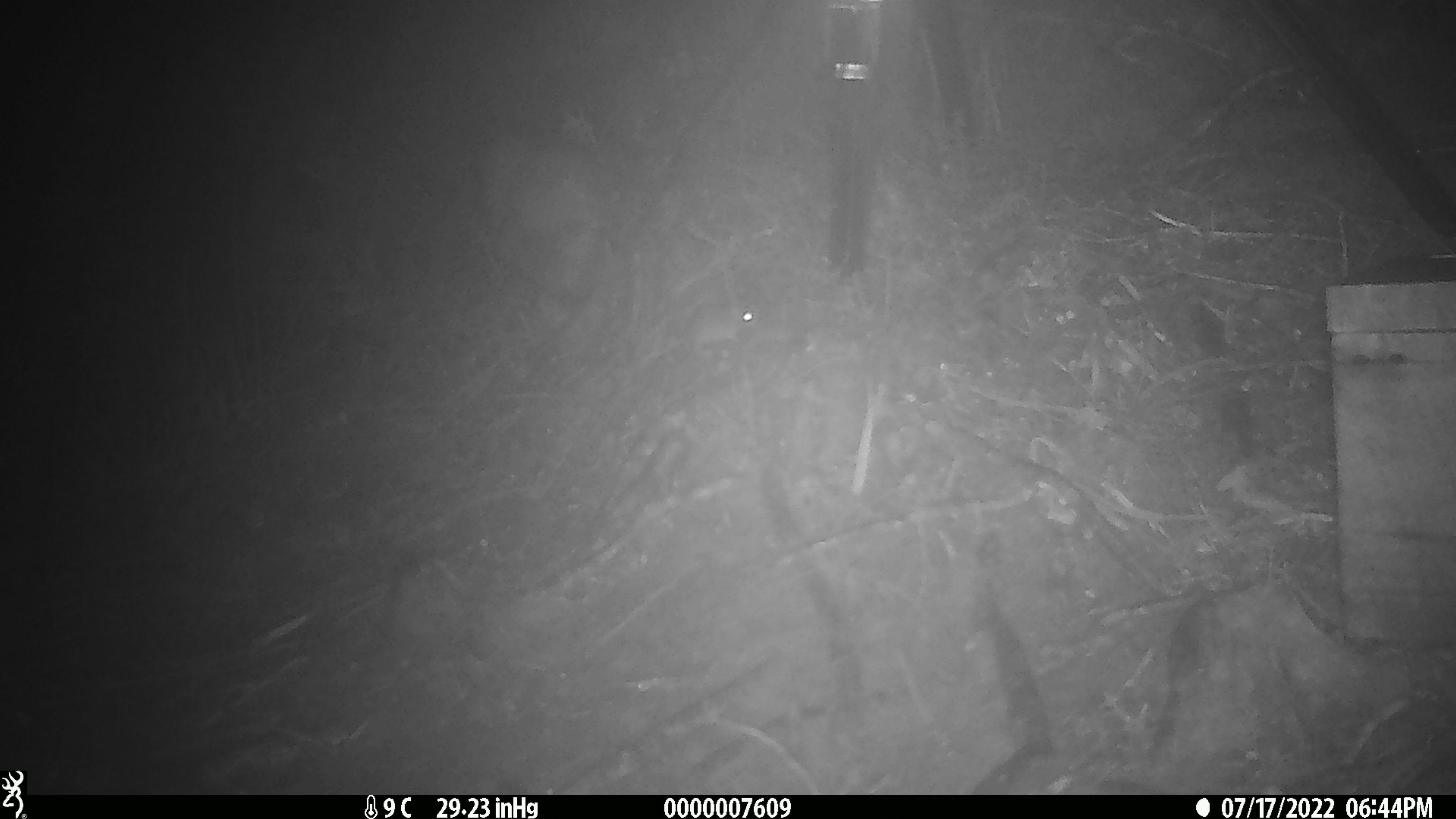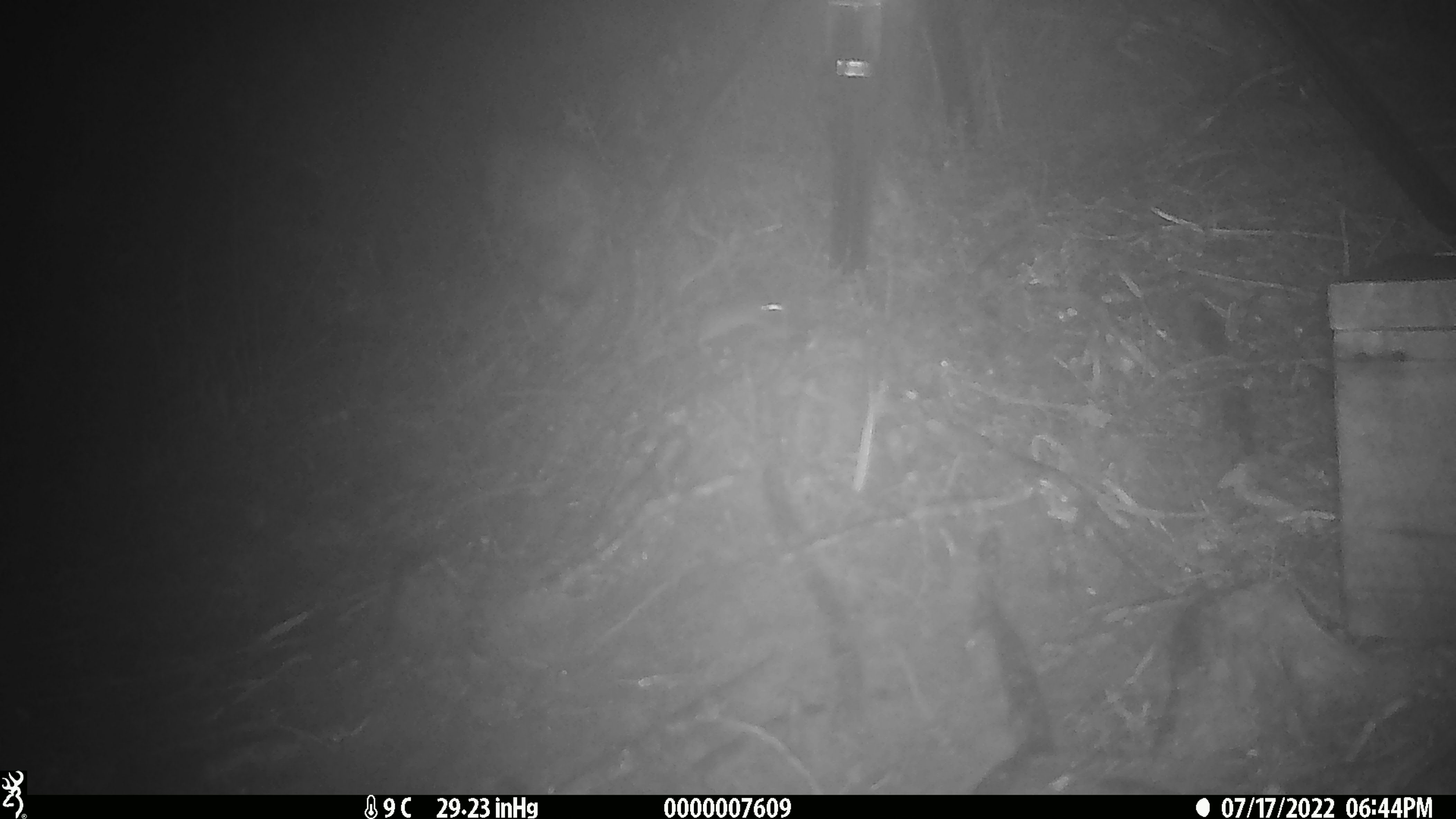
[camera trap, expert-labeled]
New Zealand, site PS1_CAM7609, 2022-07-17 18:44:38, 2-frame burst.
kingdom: Animalia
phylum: Chordata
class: Mammalia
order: Rodentia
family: Muridae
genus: Mus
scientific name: Mus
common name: mouse